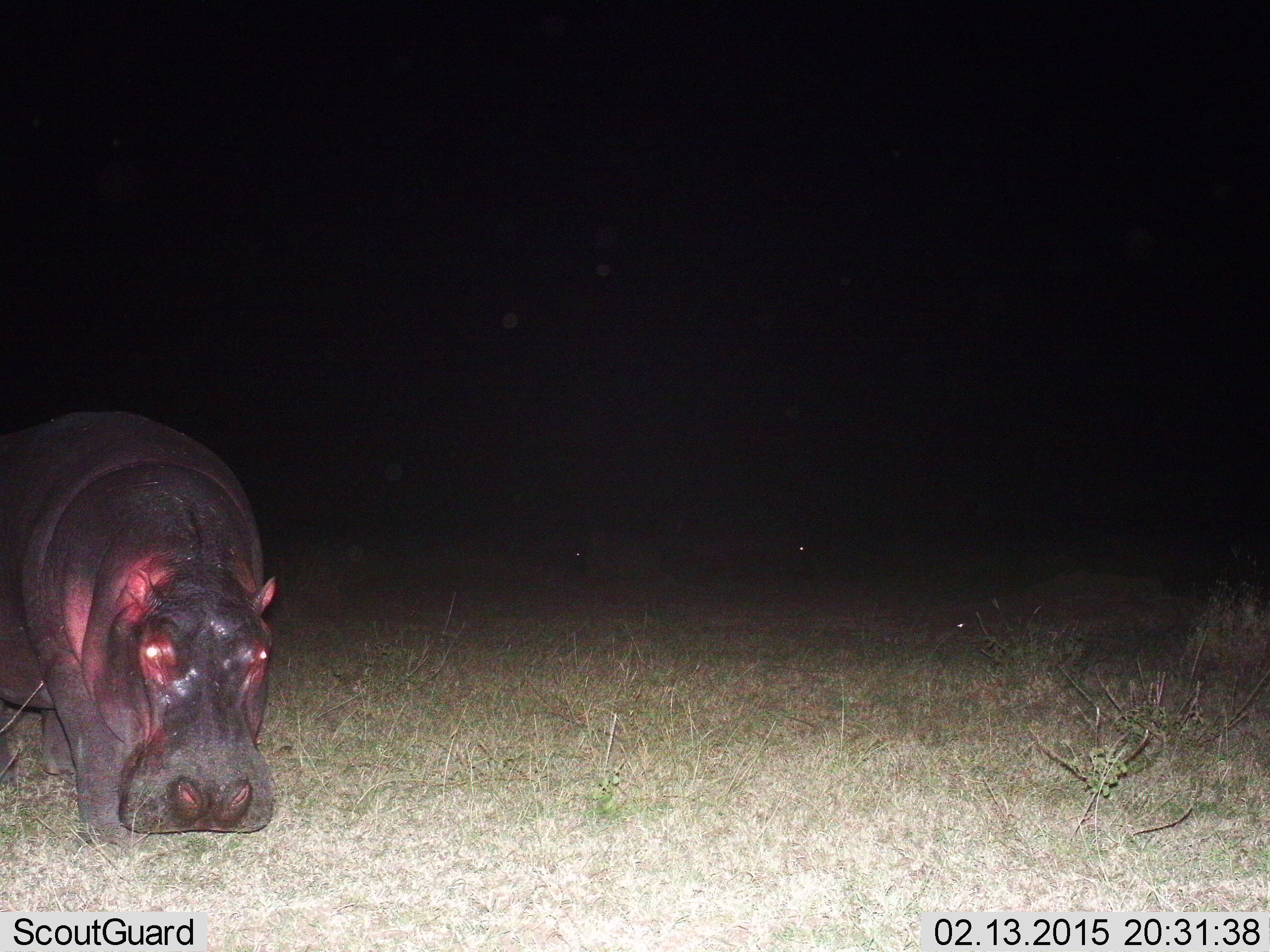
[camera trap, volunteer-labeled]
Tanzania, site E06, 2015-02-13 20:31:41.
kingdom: Animalia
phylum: Chordata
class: Mammalia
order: Artiodactyla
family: Hippopotamidae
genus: Hippopotamus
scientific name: Hippopotamus amphibius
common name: hippopotamus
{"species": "hippopotamus (Hippopotamus amphibius)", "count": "1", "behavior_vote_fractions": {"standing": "30%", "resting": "0%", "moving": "20%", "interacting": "0%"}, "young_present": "0%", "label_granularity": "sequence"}